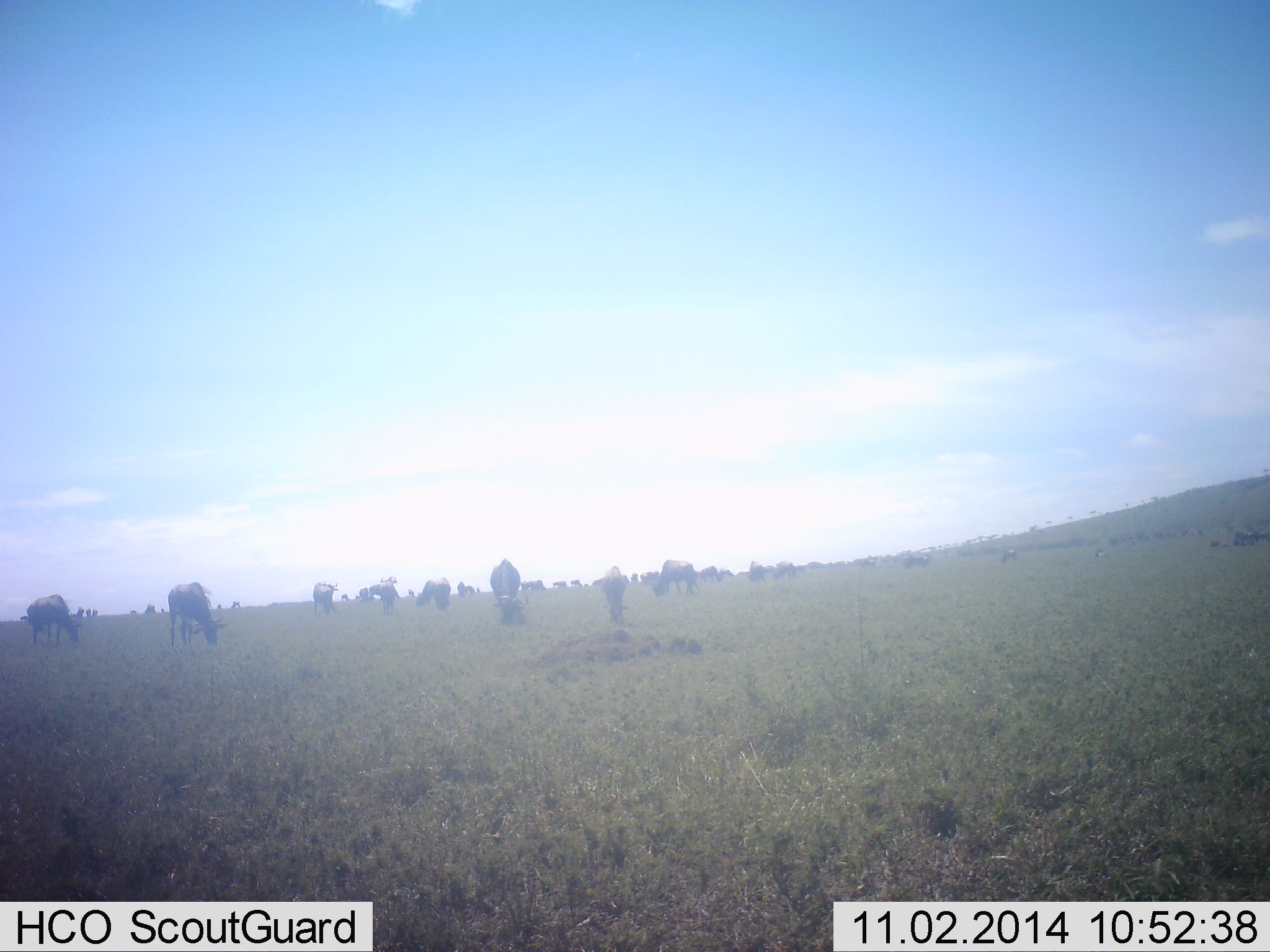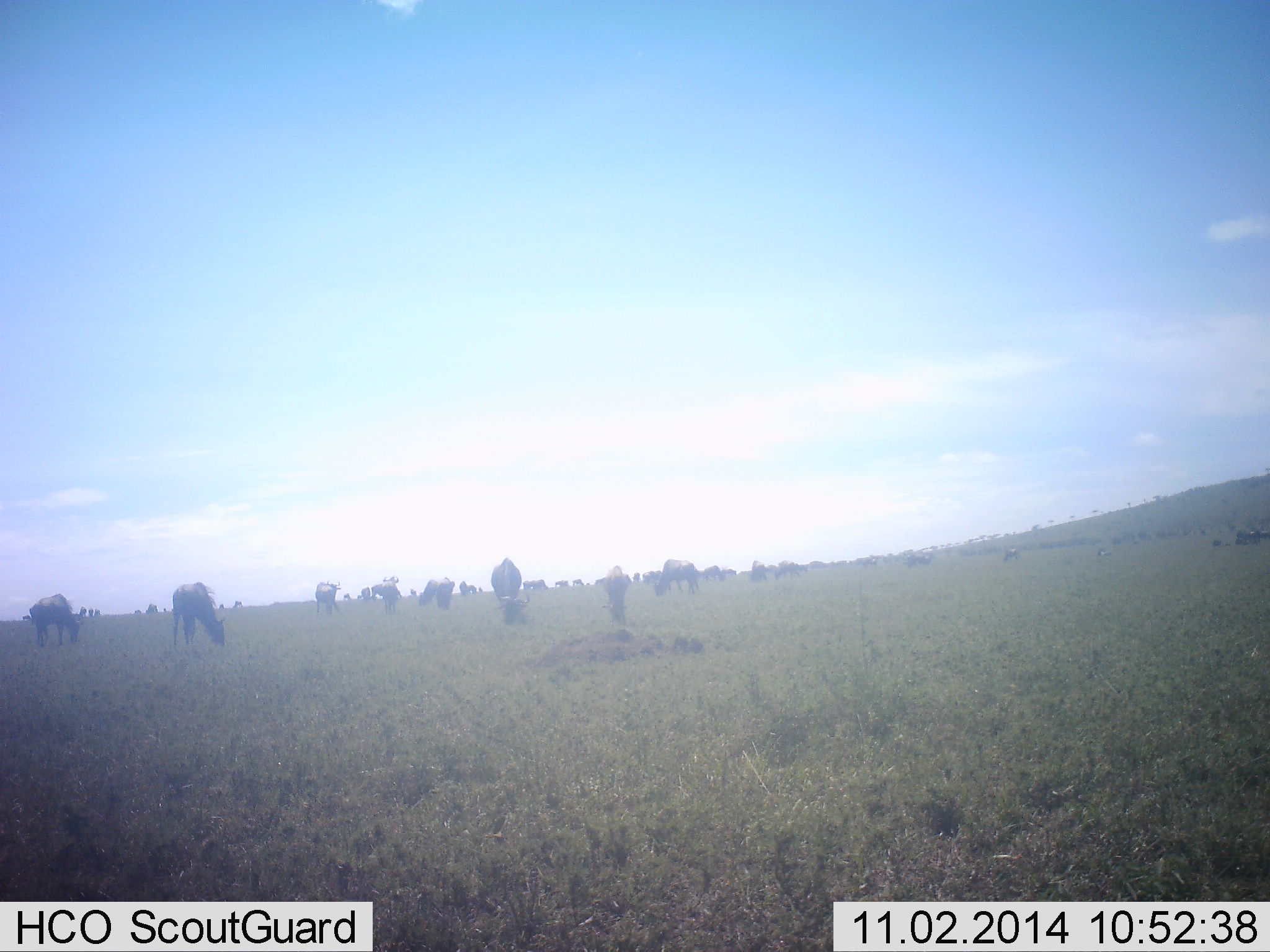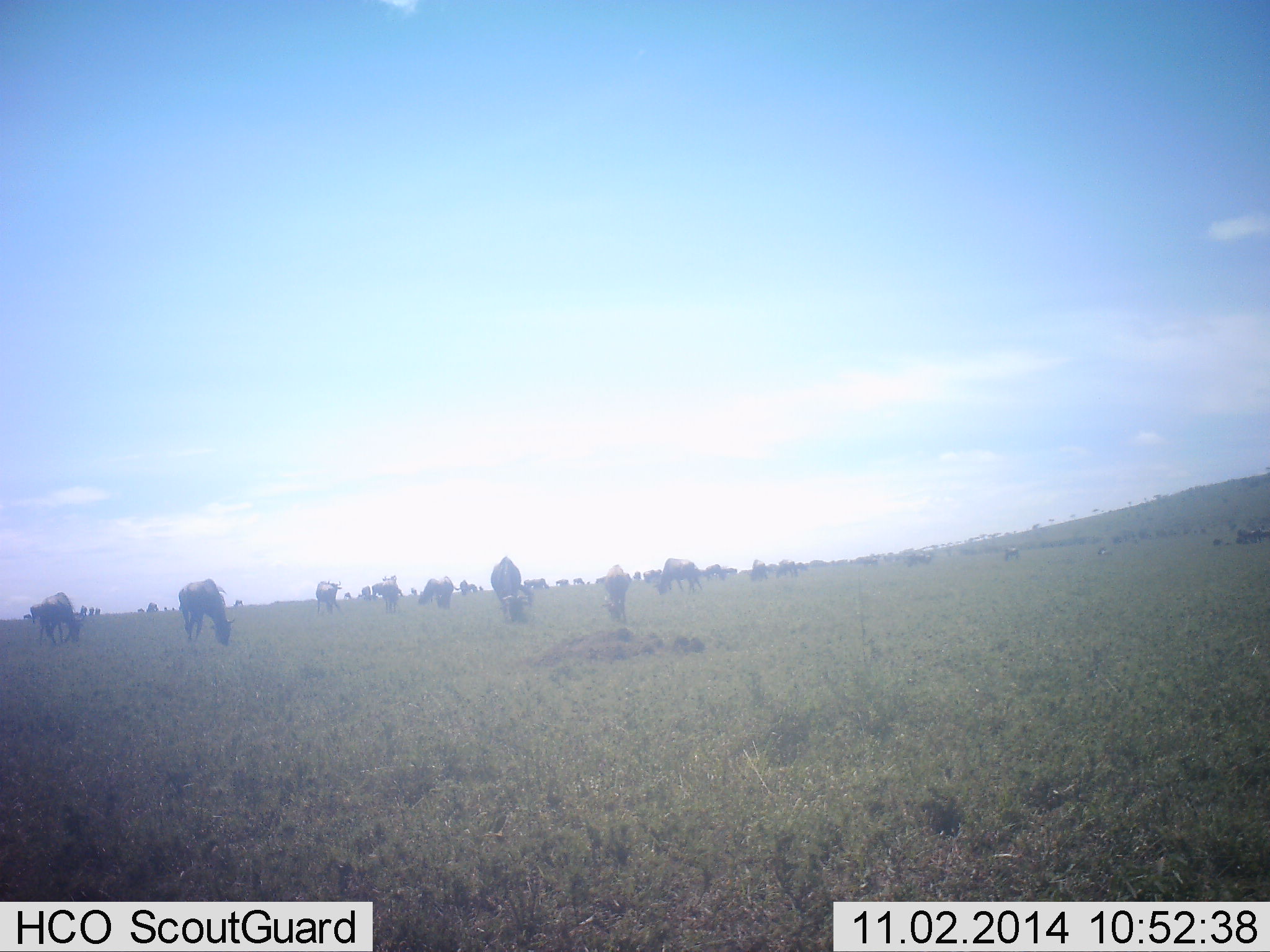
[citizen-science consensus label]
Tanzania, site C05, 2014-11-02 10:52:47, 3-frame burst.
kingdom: Animalia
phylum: Chordata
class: Mammalia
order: Artiodactyla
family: Bovidae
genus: Connochaetes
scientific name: Connochaetes taurinus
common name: blue wildebeest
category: wildebeest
Wildebeest (blue wildebeest) (Connochaetes taurinus), count 11-50. Behavior (volunteer vote fractions): standing 10%, resting 0%, moving 0%, interacting 0%. Young present (vote fraction): 0%. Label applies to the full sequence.